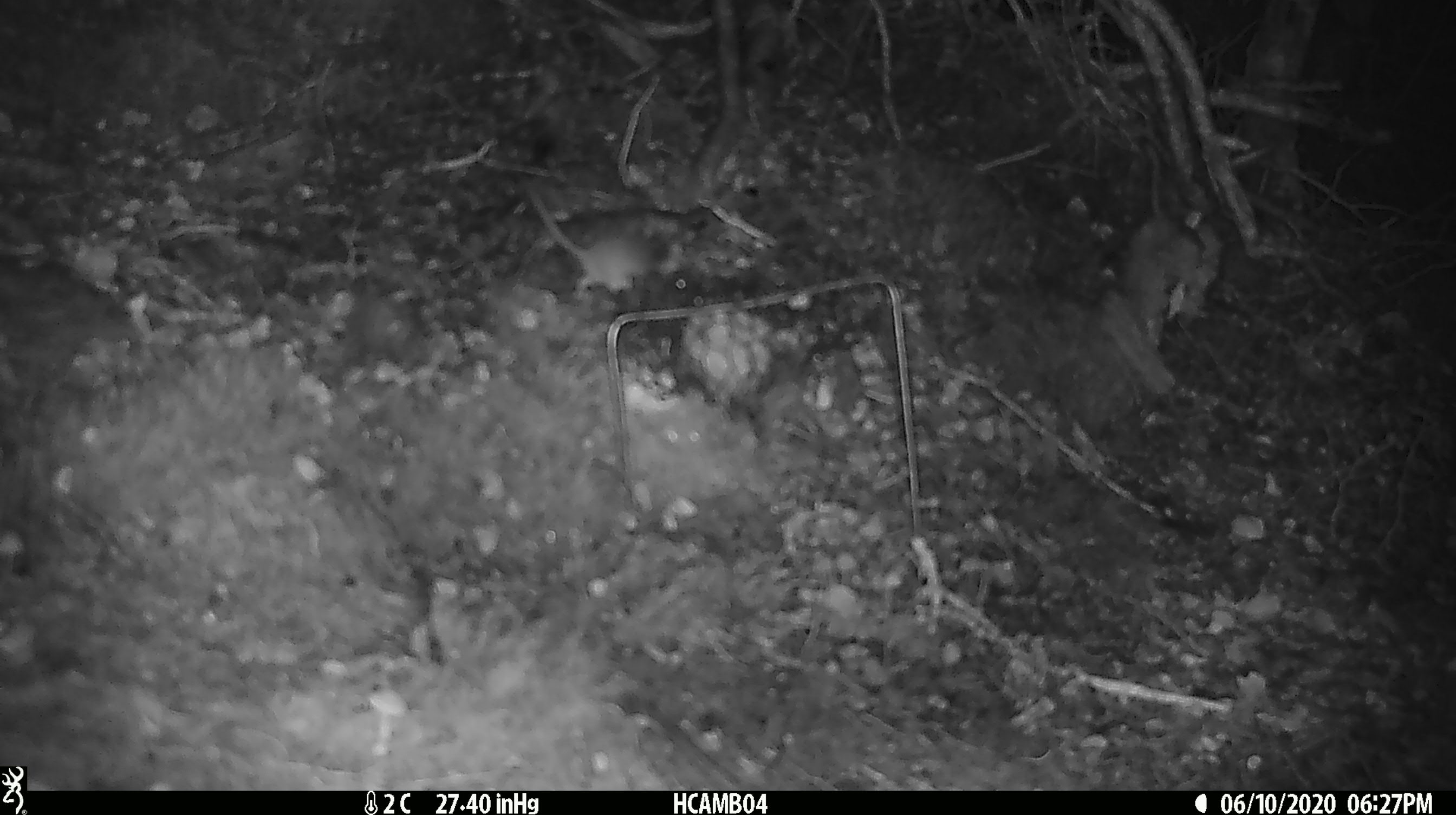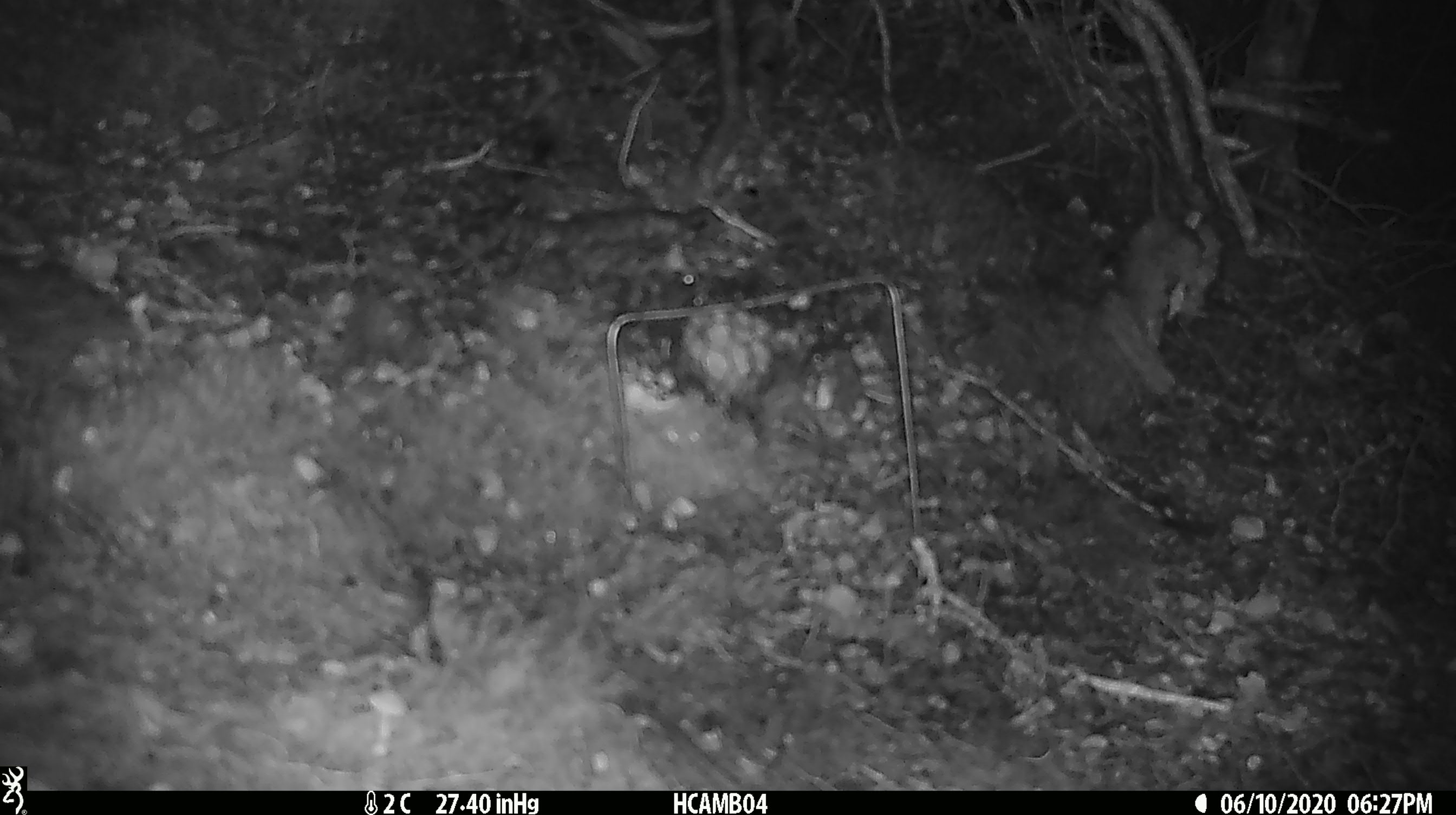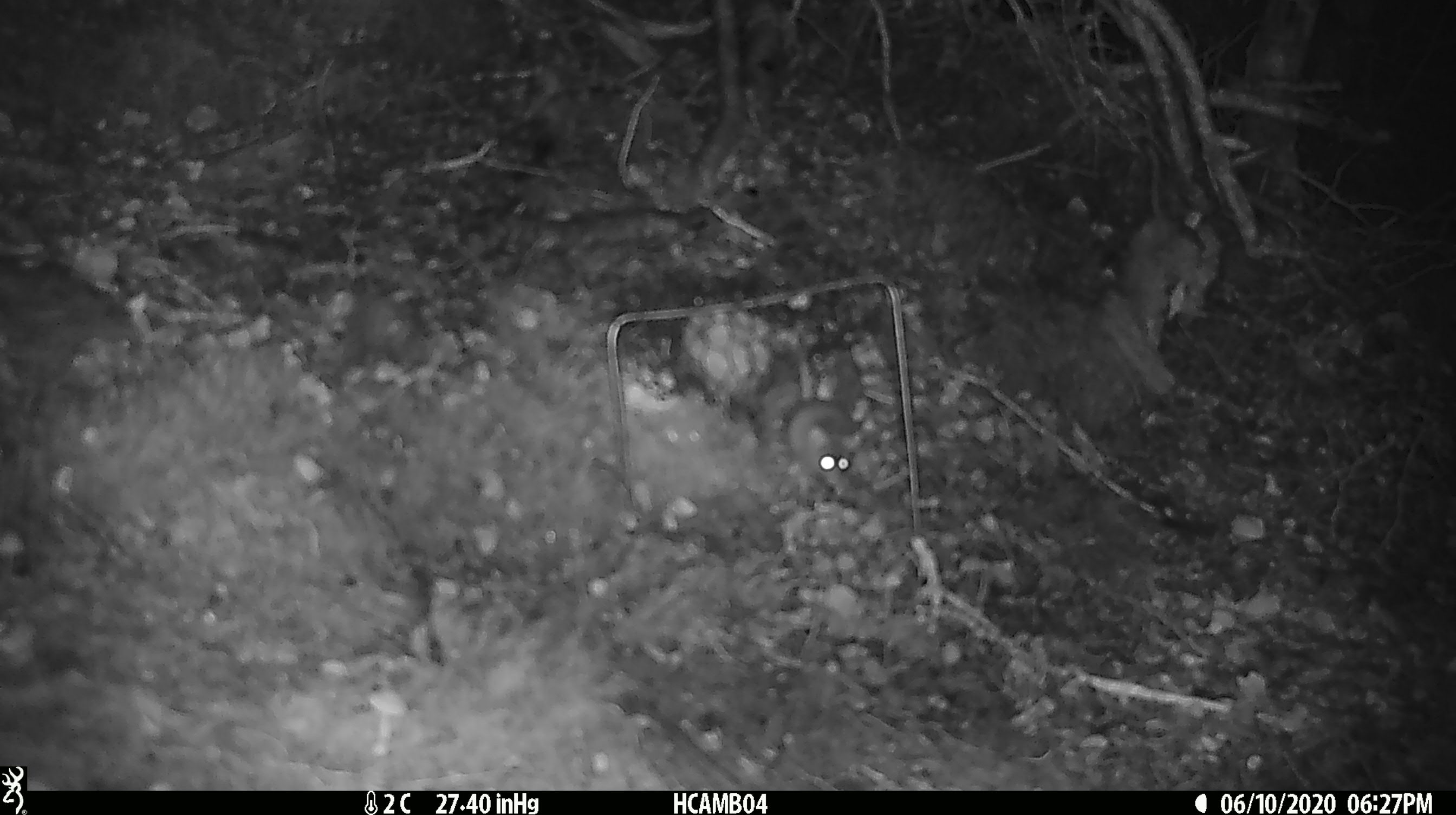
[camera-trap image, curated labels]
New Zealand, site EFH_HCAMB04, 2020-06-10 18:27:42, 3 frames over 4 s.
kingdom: Animalia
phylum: Chordata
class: Mammalia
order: Rodentia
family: Muridae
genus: Mus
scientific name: Mus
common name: mouse